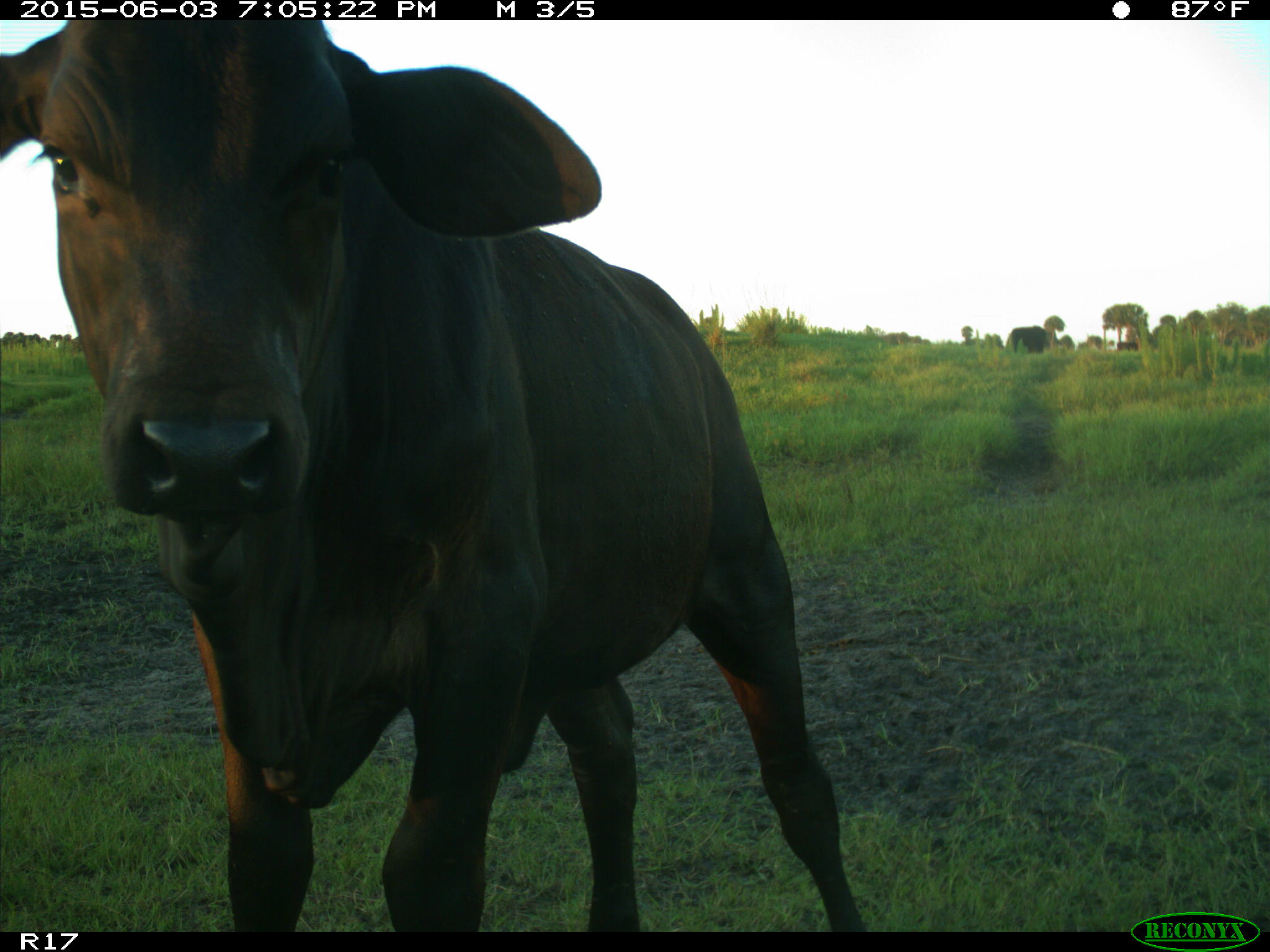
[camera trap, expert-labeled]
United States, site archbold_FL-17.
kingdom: Animalia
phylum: Chordata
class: Mammalia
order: Artiodactyla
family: Bovidae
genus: Bos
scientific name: Bos taurus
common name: domestic cow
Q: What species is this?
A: Bos taurus (domestic cow).